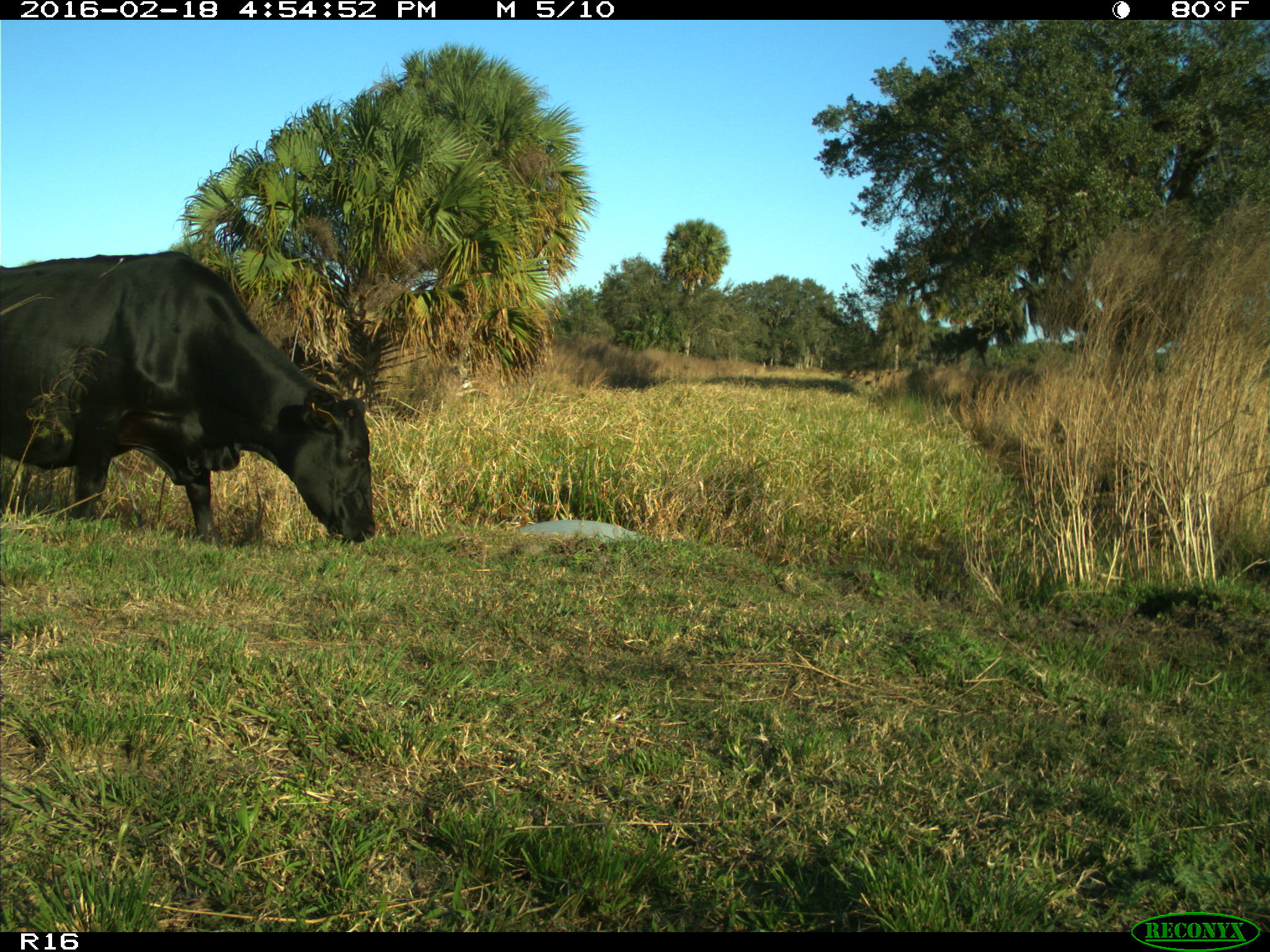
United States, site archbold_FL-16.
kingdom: Animalia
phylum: Chordata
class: Mammalia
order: Artiodactyla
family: Bovidae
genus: Bos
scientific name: Bos taurus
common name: domestic cow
Bos taurus (domestic cow).